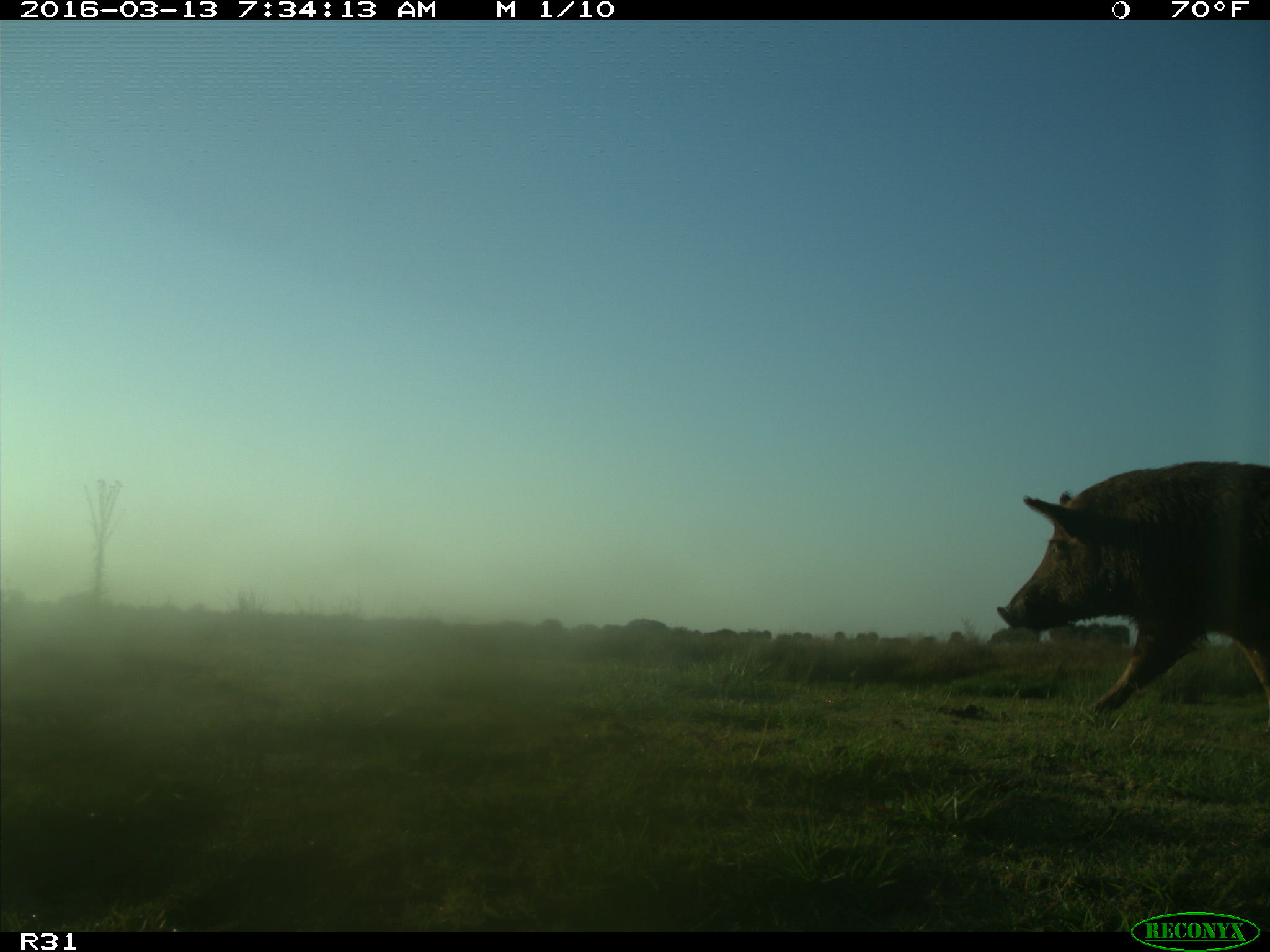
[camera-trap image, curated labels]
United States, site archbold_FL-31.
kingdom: Animalia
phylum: Chordata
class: Mammalia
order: Artiodactyla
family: Suidae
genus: Sus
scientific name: Sus scrofa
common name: wild boar